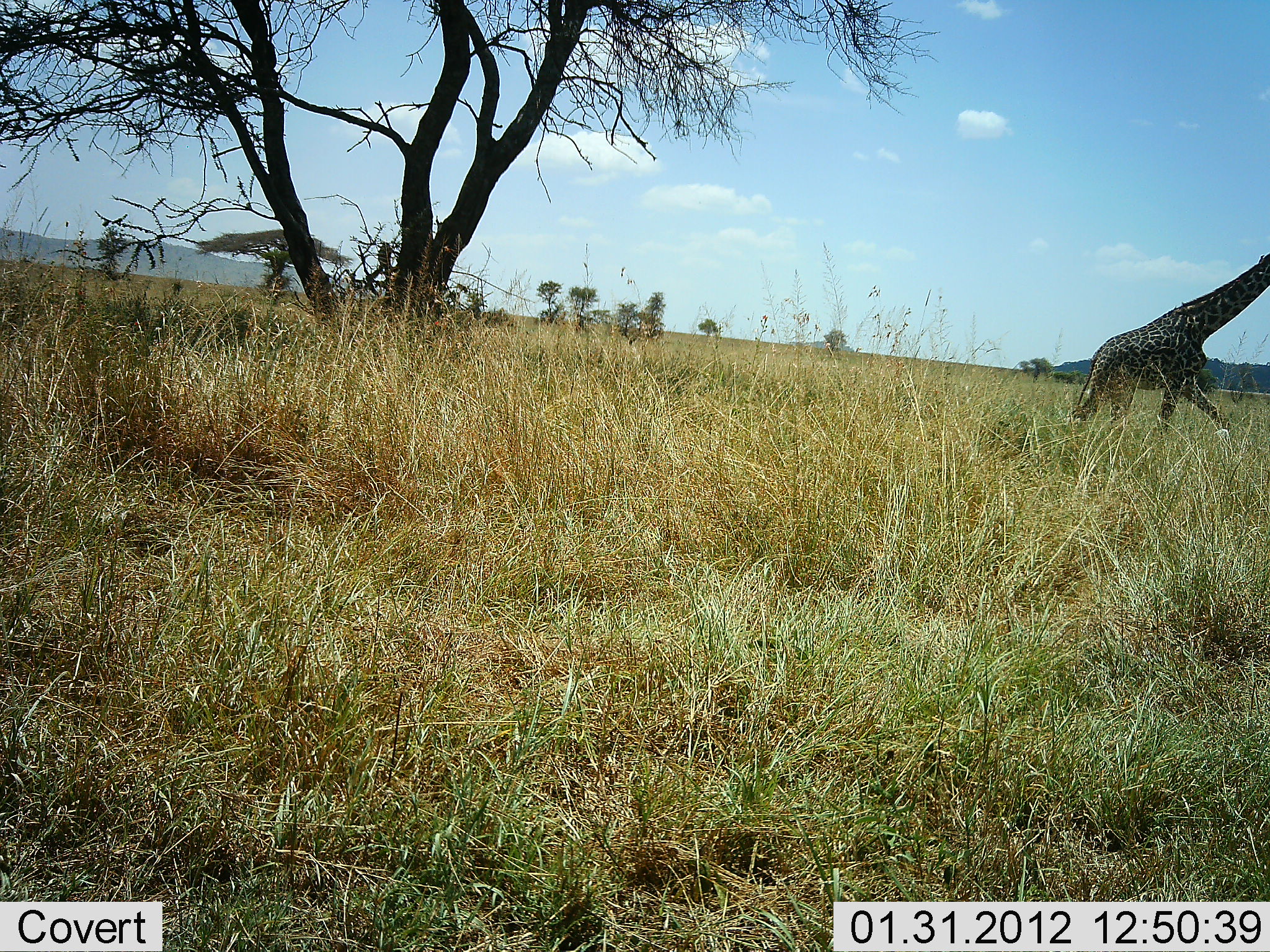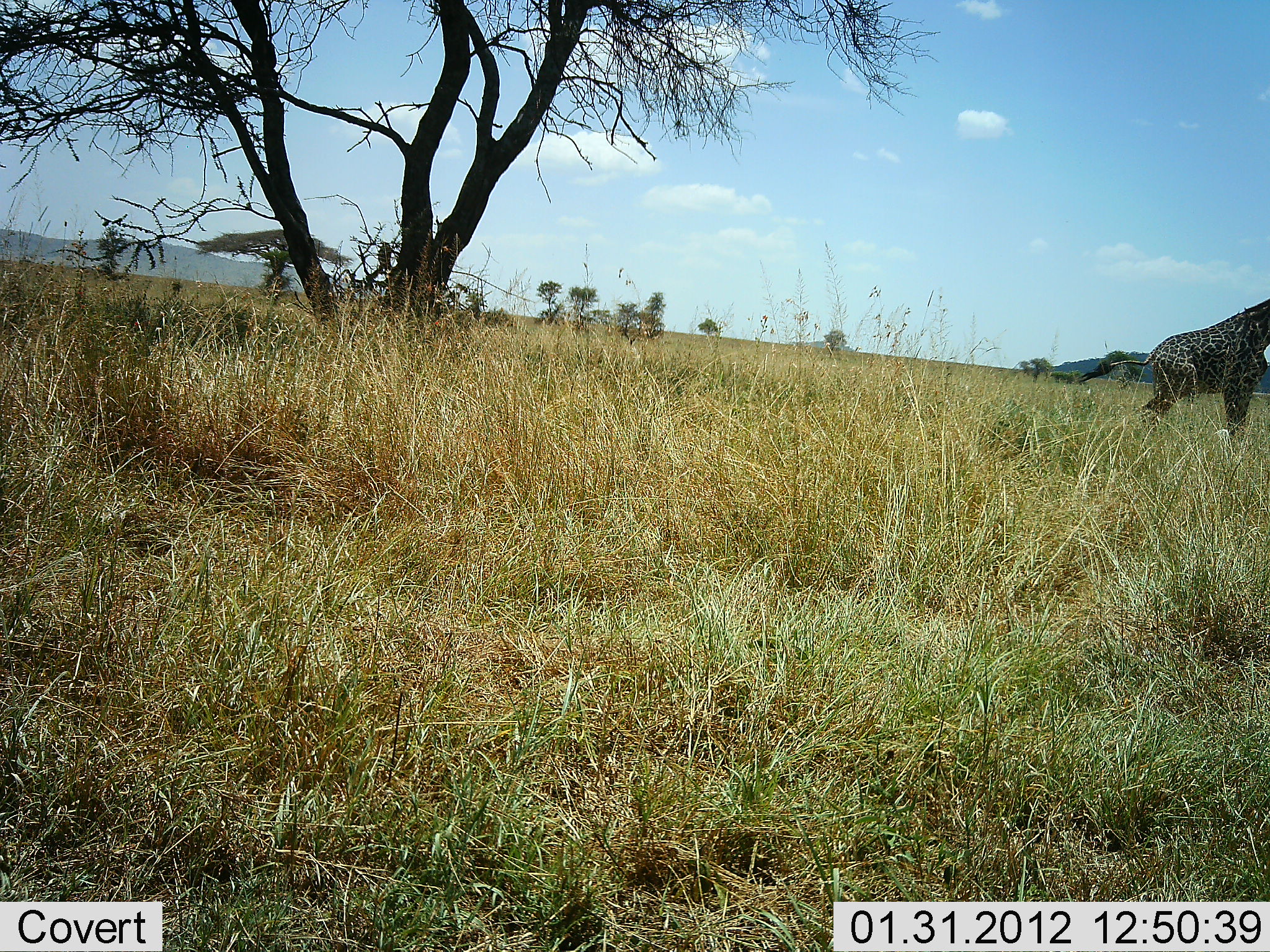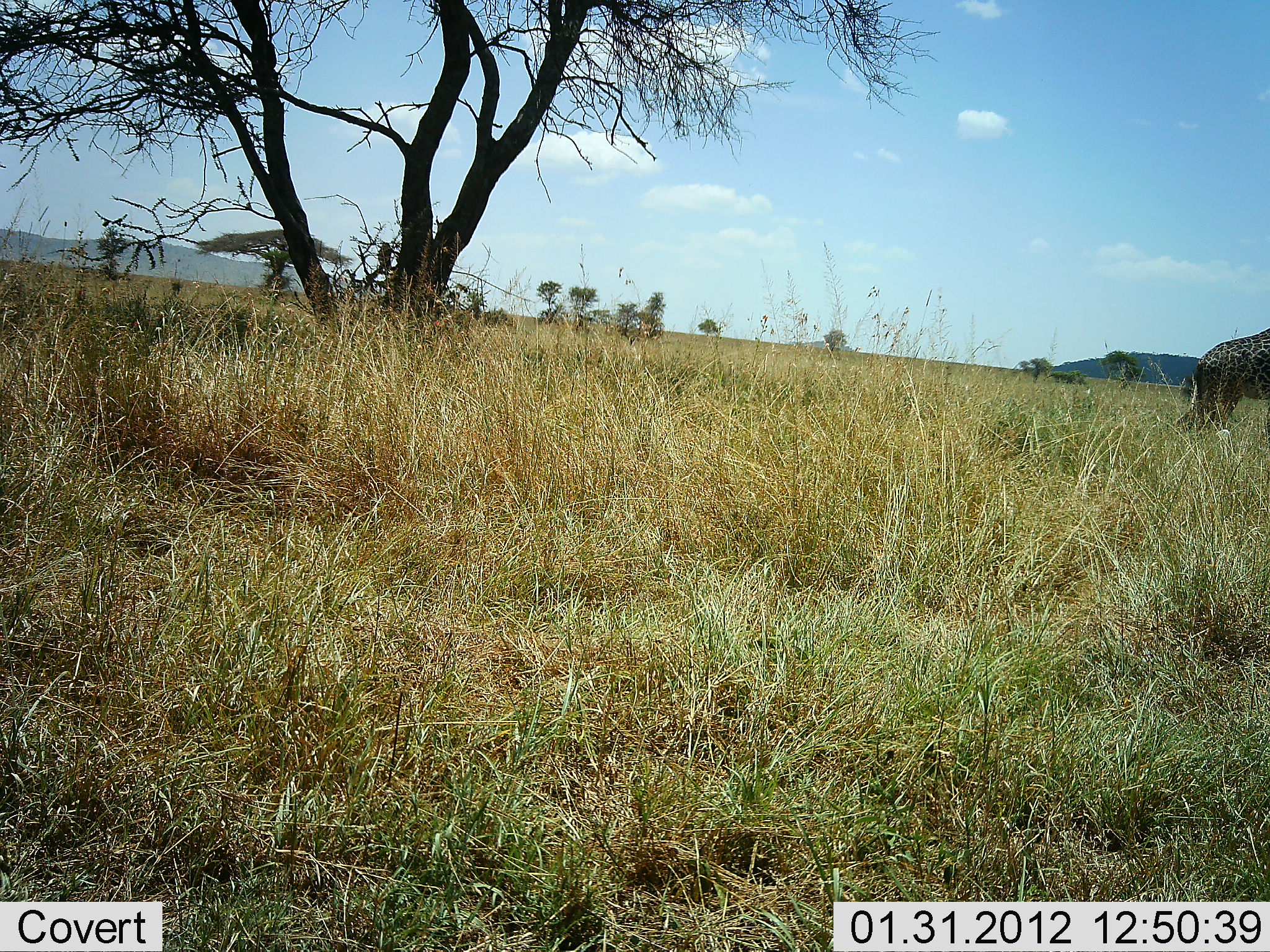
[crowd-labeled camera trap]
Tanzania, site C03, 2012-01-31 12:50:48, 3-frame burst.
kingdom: Animalia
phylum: Chordata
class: Mammalia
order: Artiodactyla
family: Giraffidae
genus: Giraffa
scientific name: Giraffa camelopardalis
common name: giraffe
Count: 1.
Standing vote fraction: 7%.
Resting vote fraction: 0%.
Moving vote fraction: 93%.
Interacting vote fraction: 0%.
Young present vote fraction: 0%.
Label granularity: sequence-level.